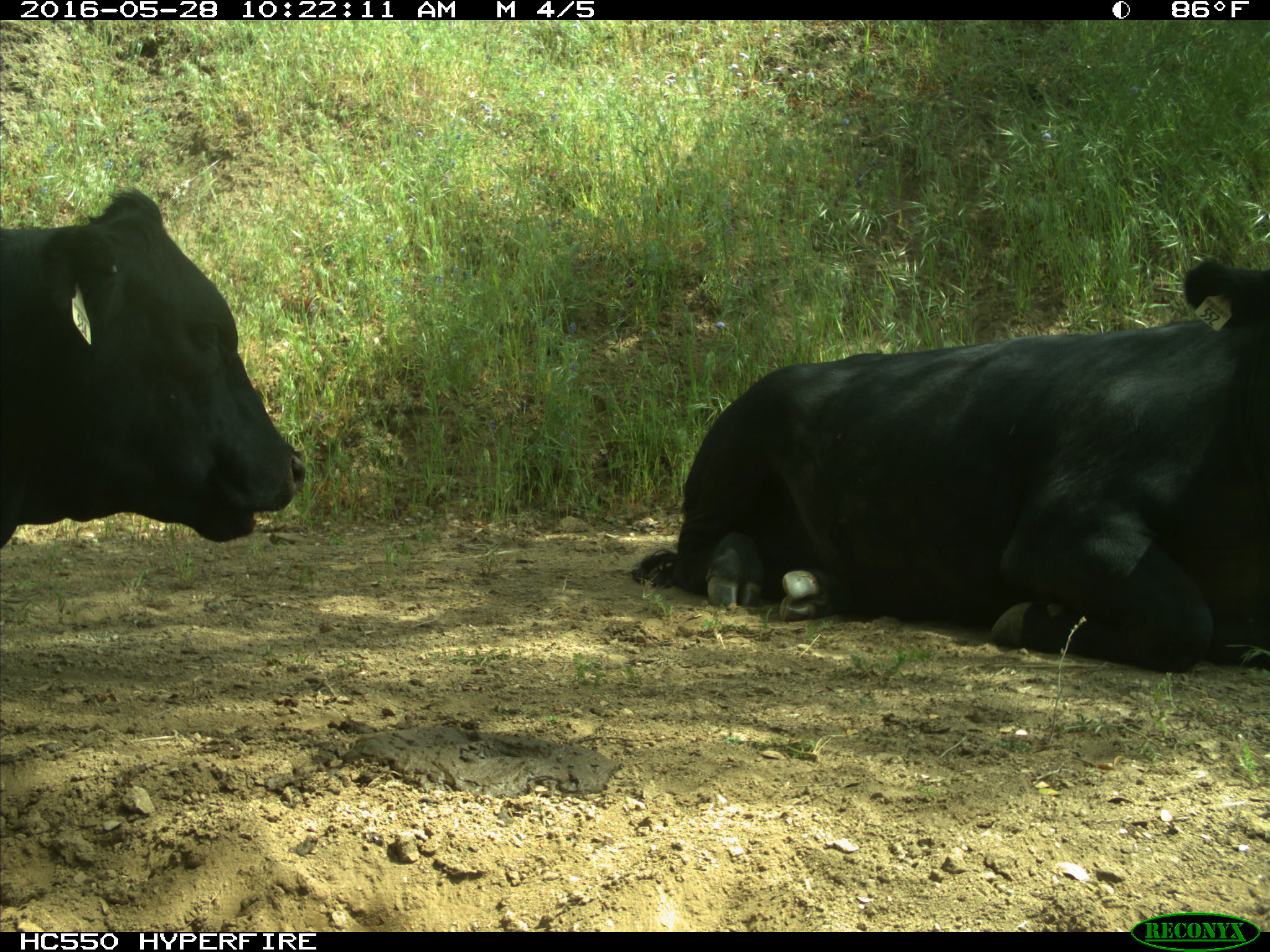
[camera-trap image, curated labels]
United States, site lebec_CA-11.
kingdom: Animalia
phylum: Chordata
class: Mammalia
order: Artiodactyla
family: Bovidae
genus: Bos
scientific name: Bos taurus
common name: domestic cow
Bos taurus (domestic cow).